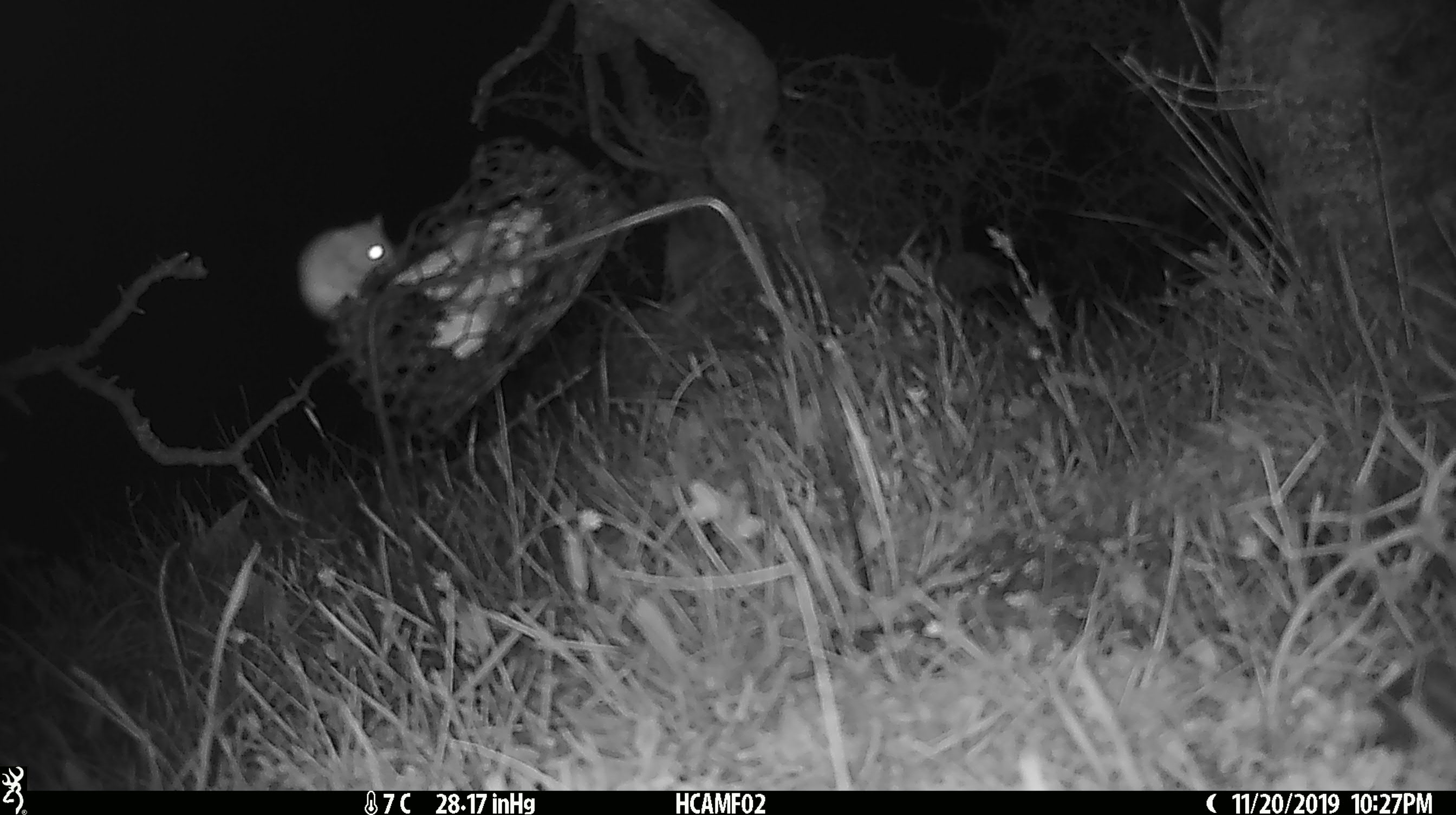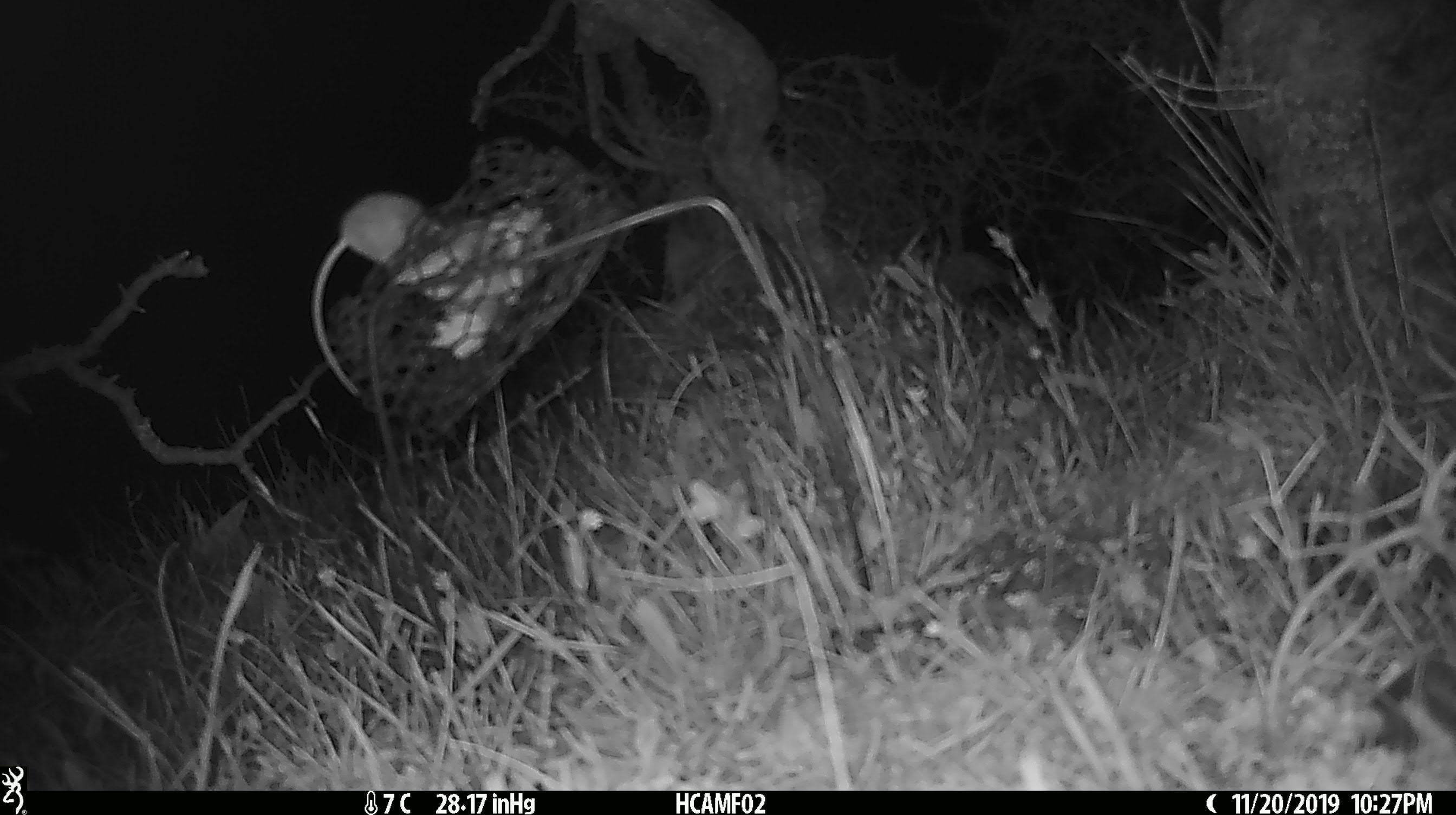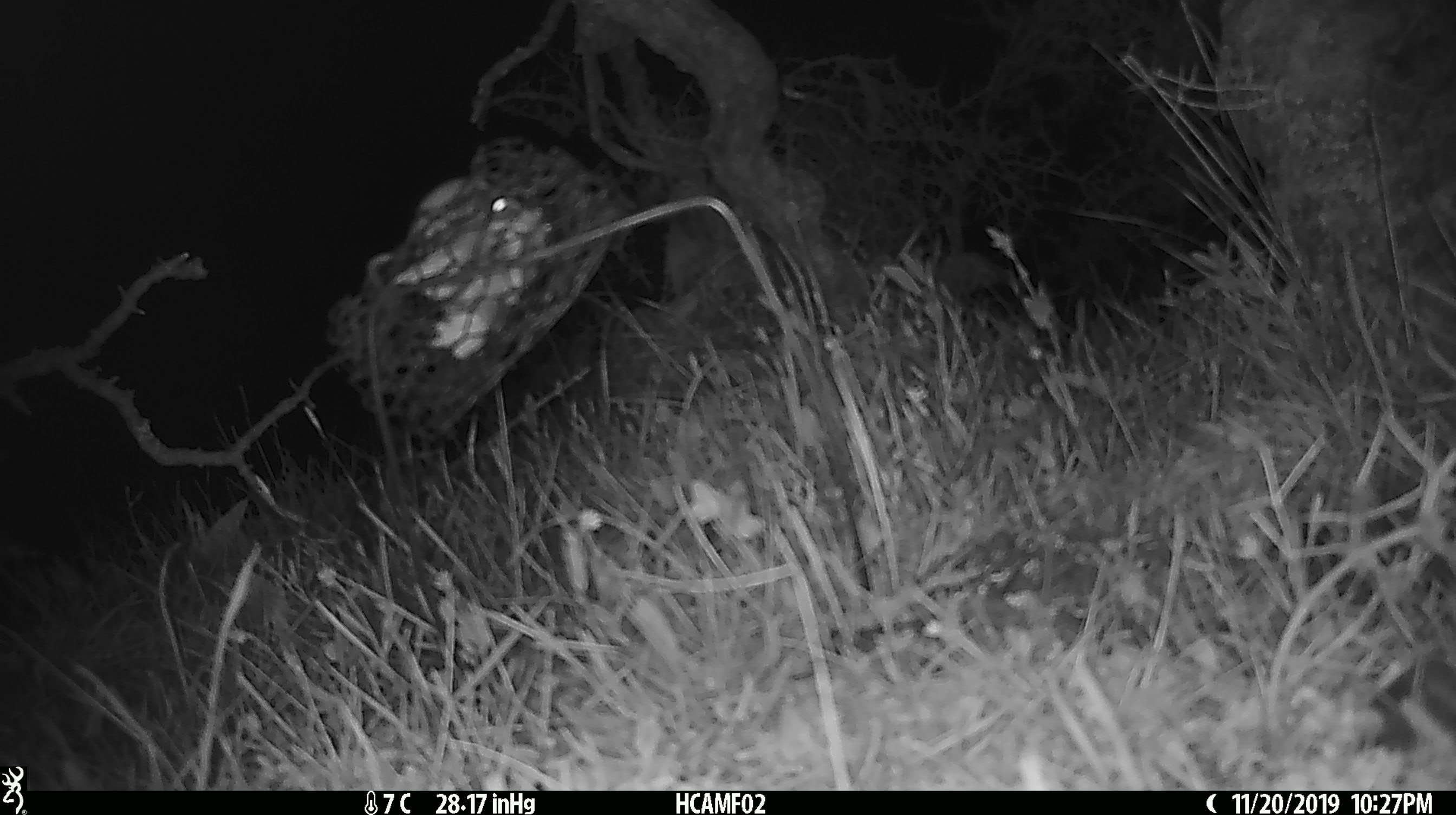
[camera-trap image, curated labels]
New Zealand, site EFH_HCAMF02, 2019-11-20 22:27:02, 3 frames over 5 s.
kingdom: Animalia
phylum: Chordata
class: Mammalia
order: Rodentia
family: Muridae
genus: Mus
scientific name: Mus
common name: mouse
Mouse (Mus).